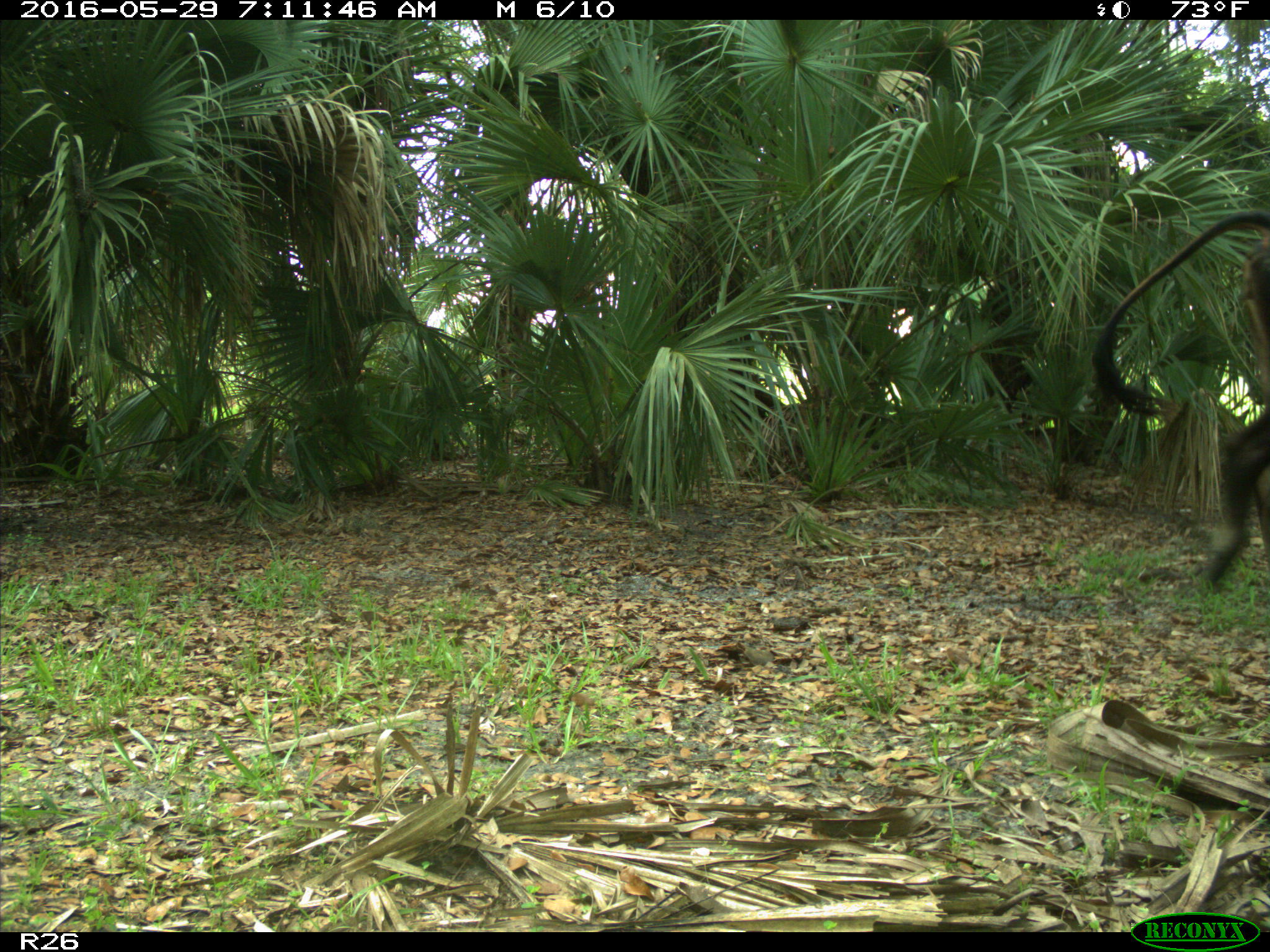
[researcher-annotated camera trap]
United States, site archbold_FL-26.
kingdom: Animalia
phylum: Chordata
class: Mammalia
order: Artiodactyla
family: Bovidae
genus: Bos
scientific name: Bos taurus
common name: domestic cow